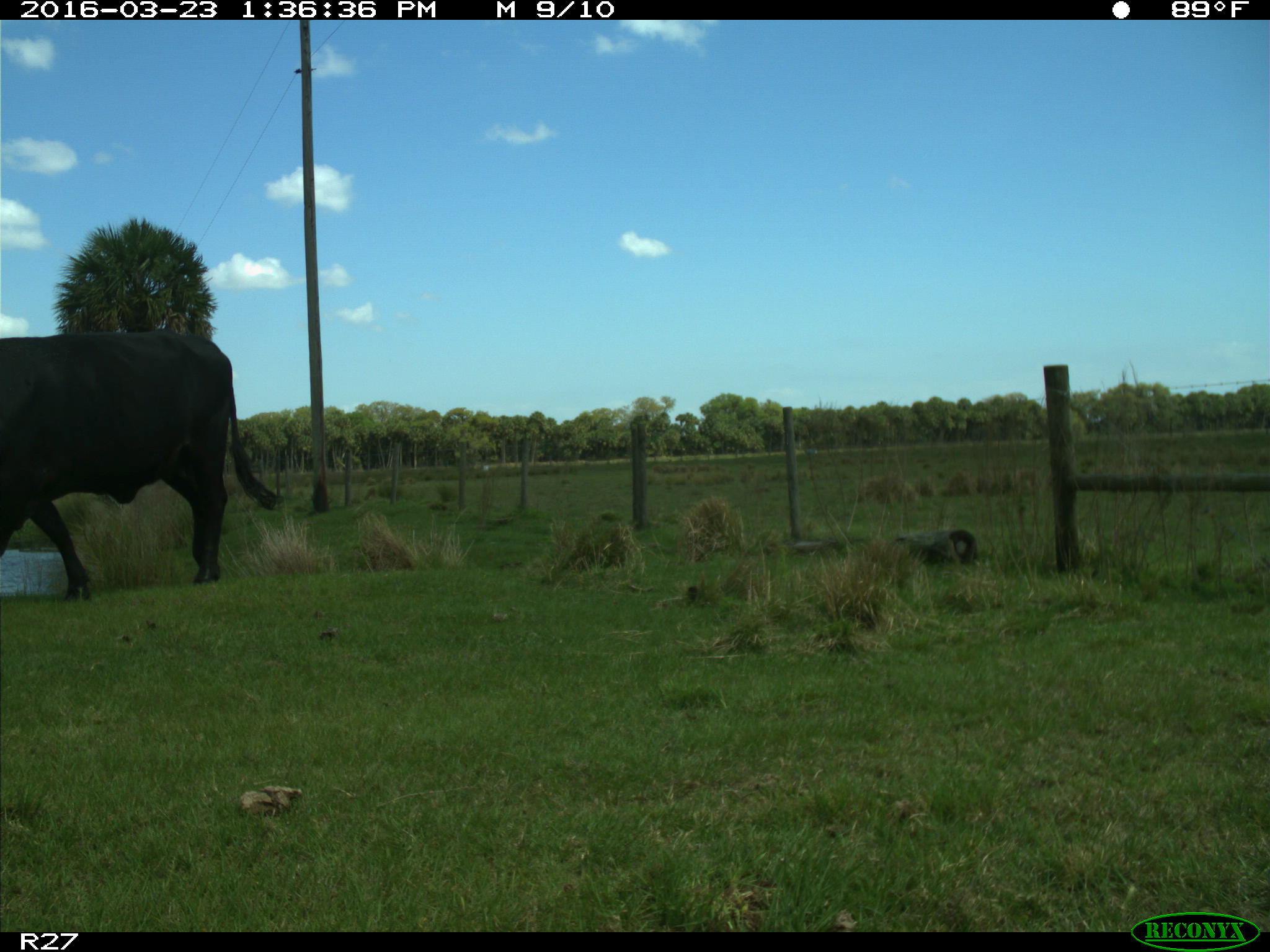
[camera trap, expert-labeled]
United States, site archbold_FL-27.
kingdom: Animalia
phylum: Chordata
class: Mammalia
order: Artiodactyla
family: Bovidae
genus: Bos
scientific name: Bos taurus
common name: domestic cow